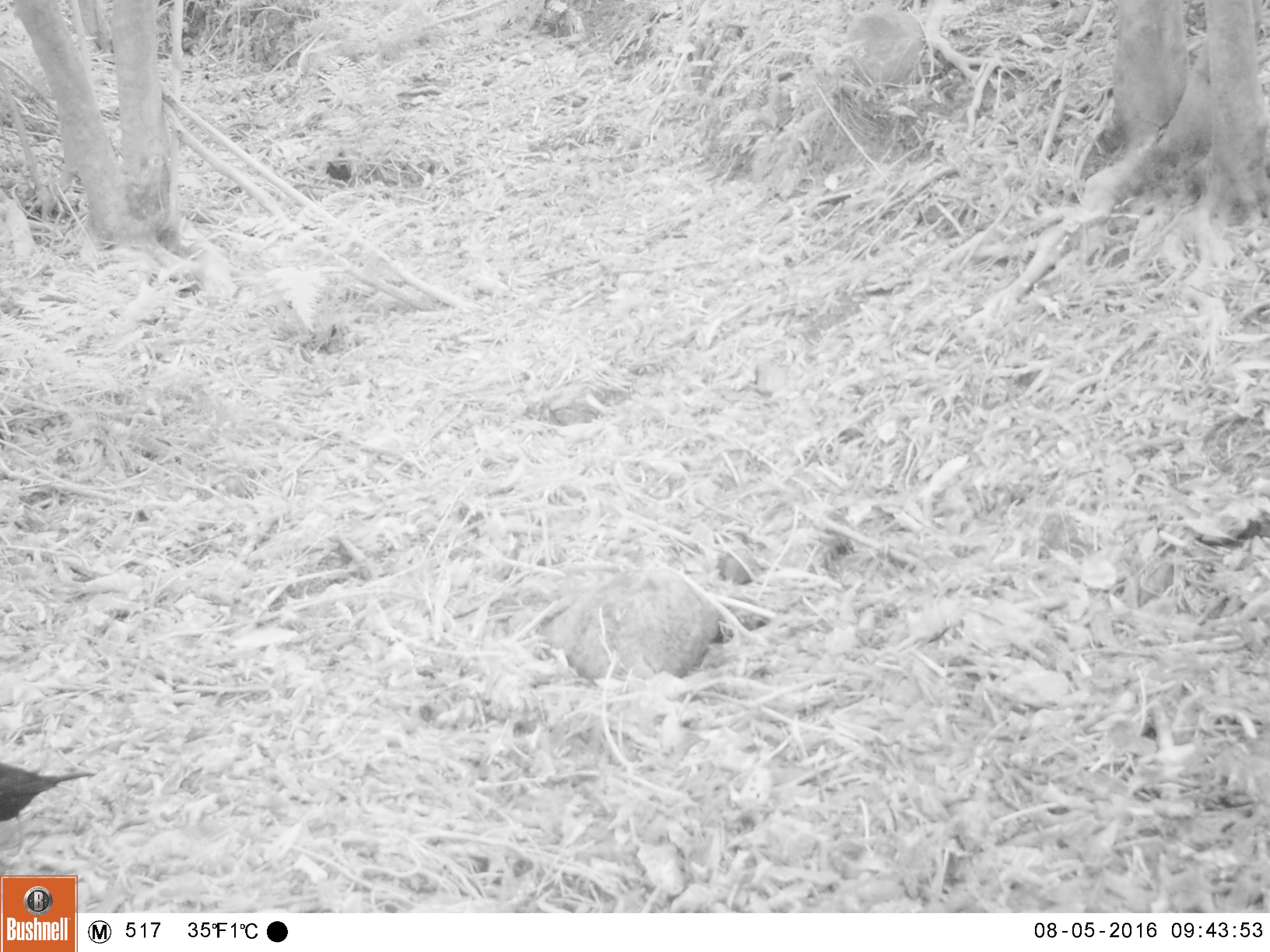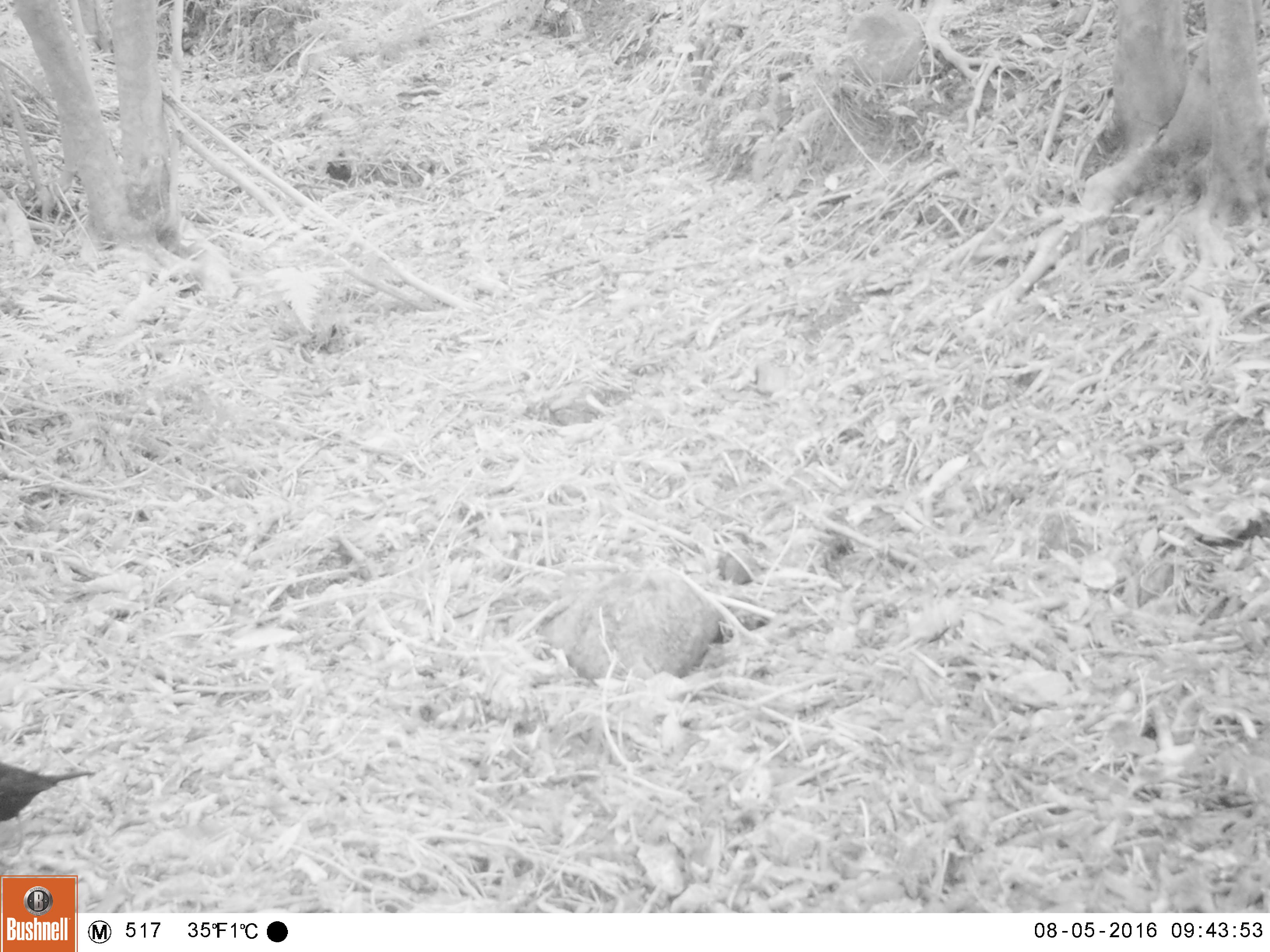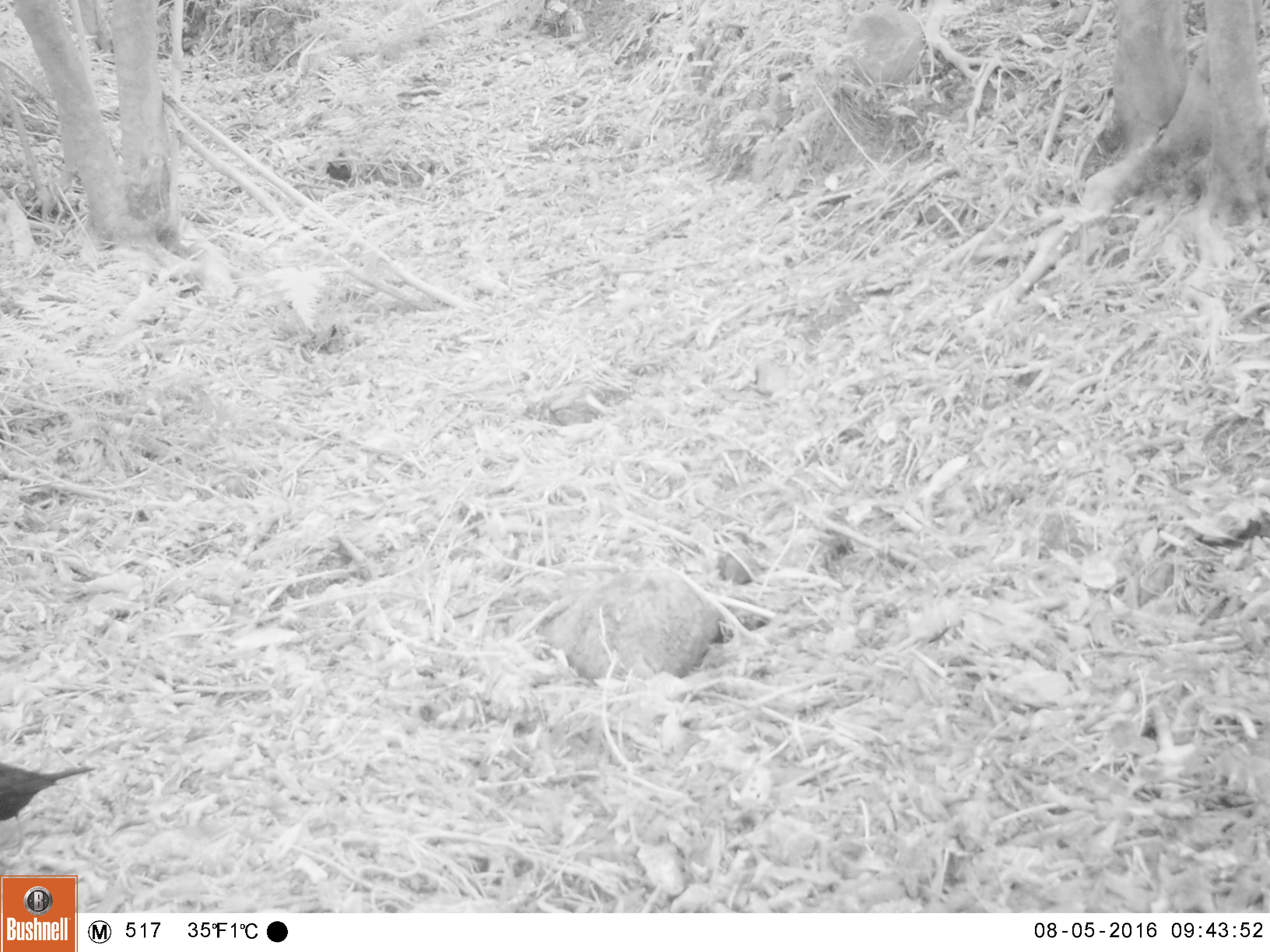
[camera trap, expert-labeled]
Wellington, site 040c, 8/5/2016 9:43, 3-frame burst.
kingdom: Animalia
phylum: Chordata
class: Aves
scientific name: Aves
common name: bird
Bird (Aves).